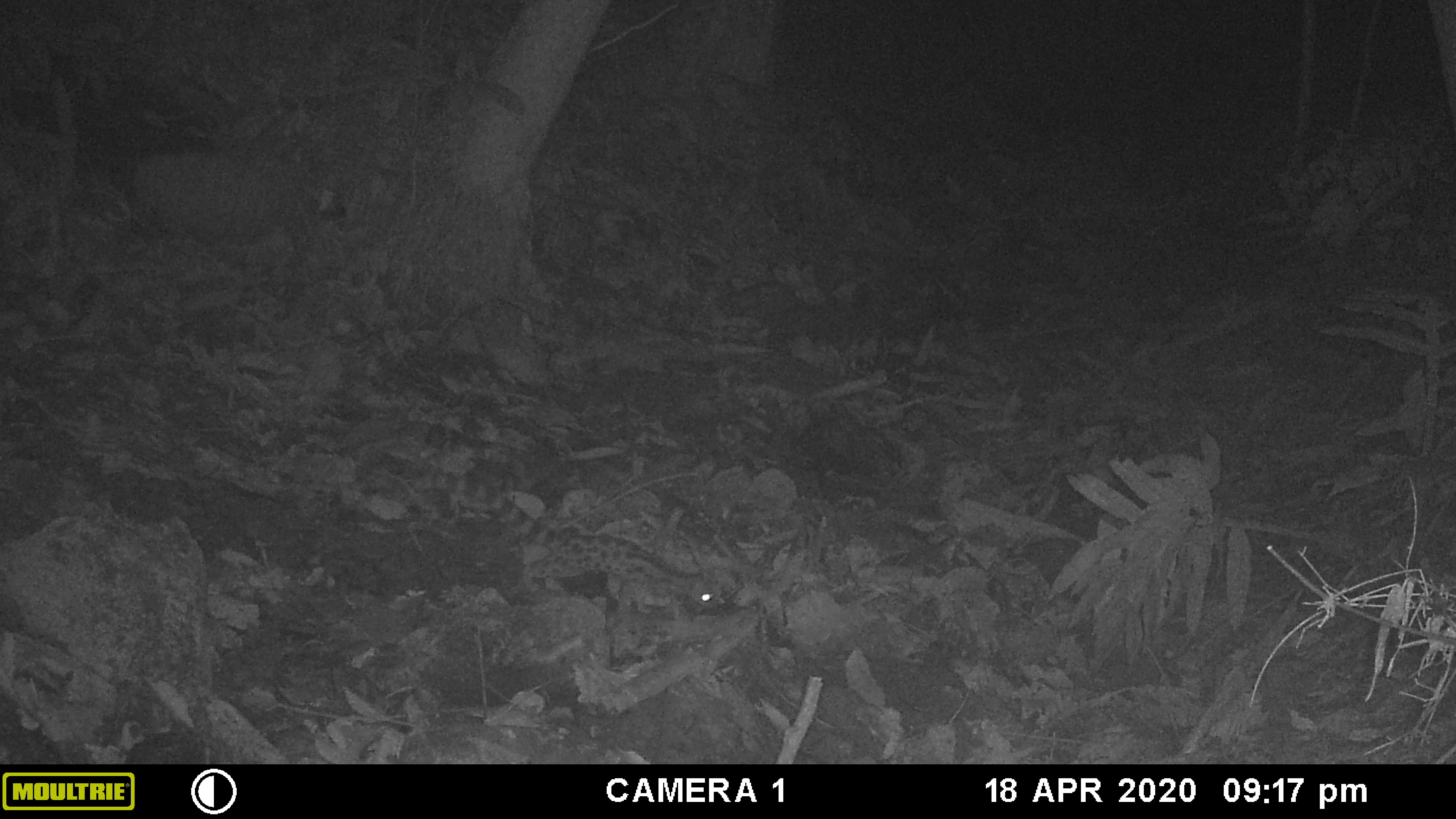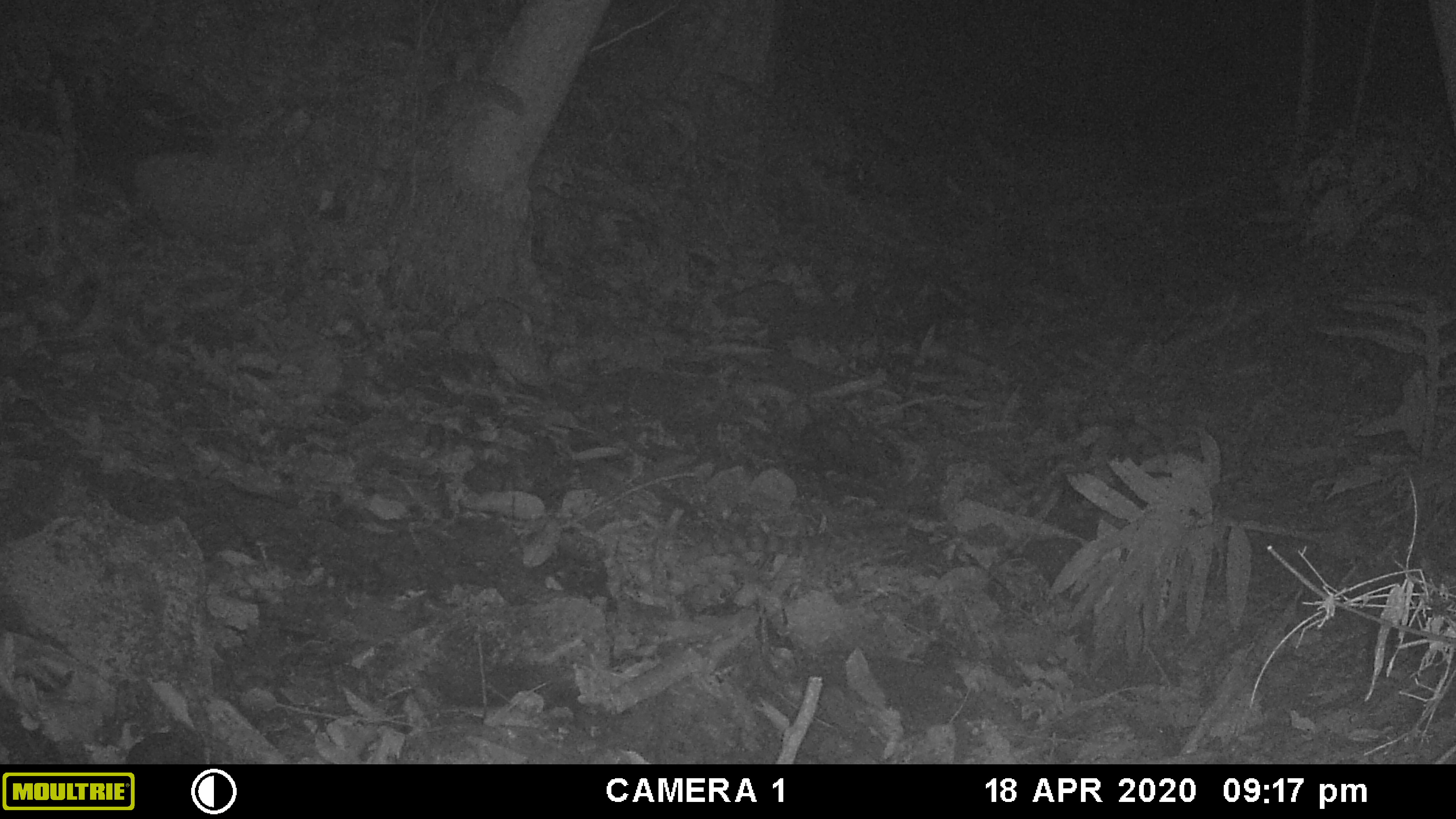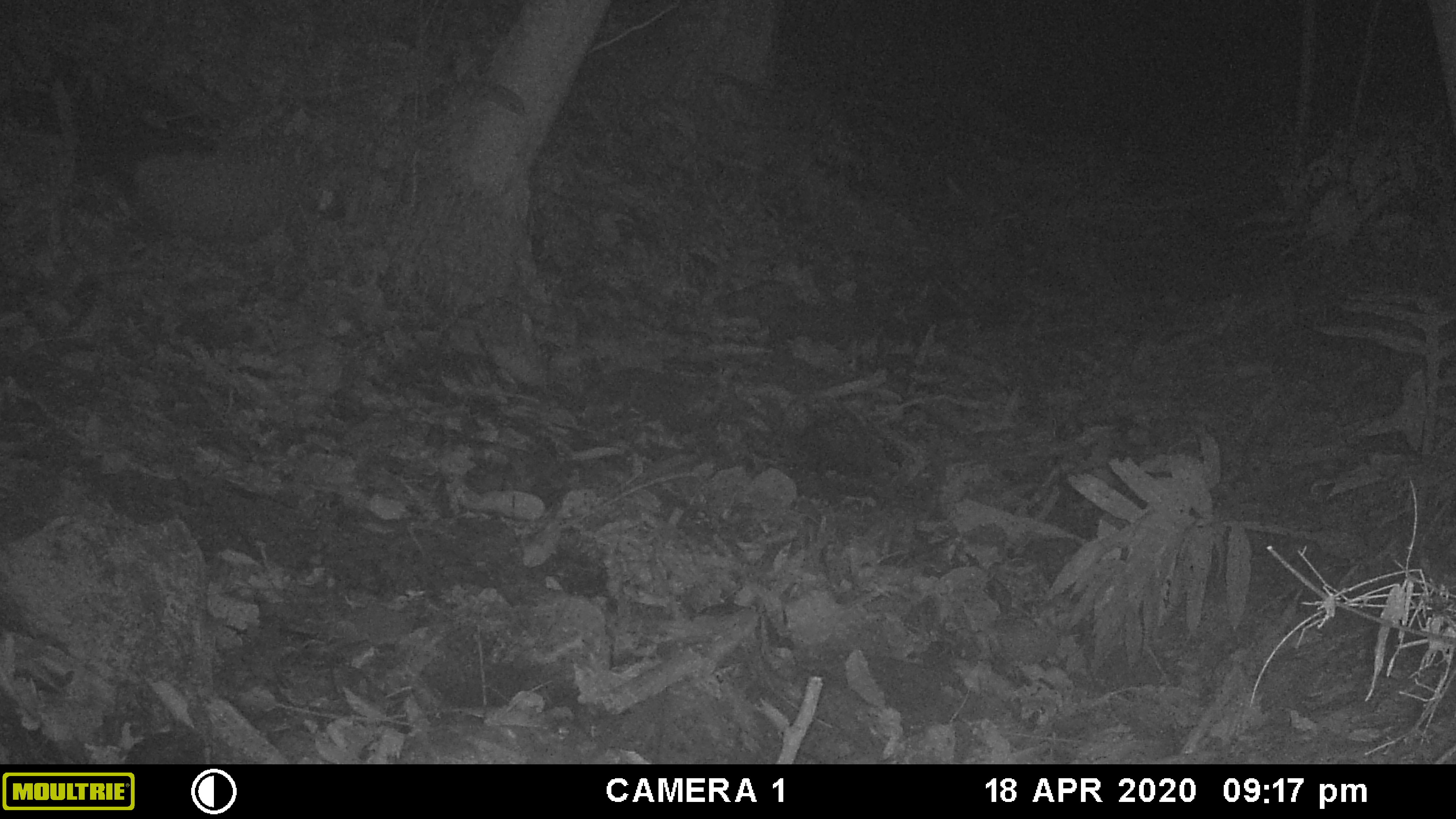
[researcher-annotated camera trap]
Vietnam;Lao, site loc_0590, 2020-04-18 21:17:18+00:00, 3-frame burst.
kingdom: Animalia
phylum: Chordata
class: Mammalia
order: Carnivora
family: Prionodontidae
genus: Prionodon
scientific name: Prionodon pardicolor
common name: spotted linsang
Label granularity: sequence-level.